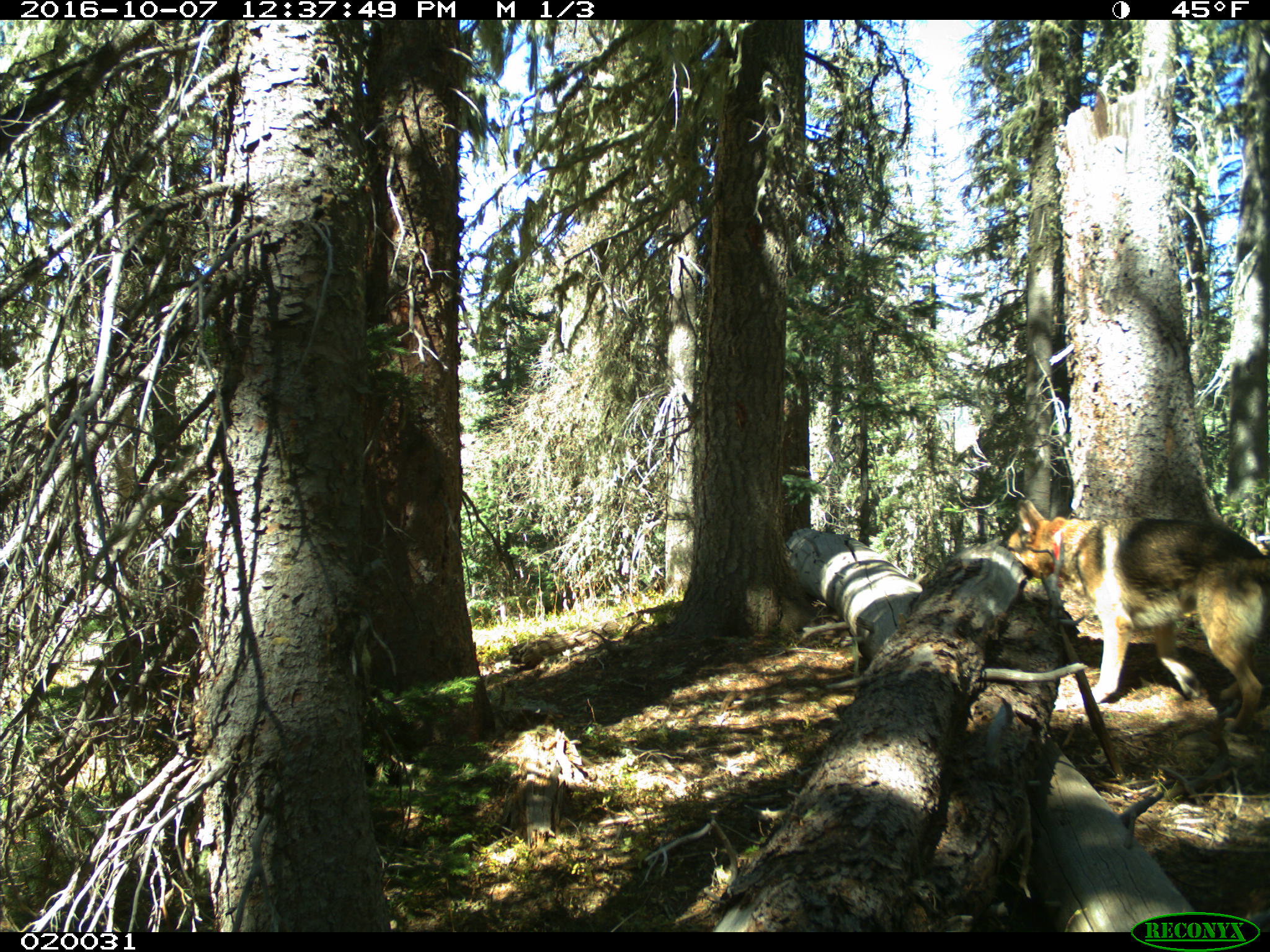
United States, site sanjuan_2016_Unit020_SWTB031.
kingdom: Animalia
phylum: Chordata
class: Mammalia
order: Carnivora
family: Canidae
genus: Canis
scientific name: Canis familiaris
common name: domestic dog